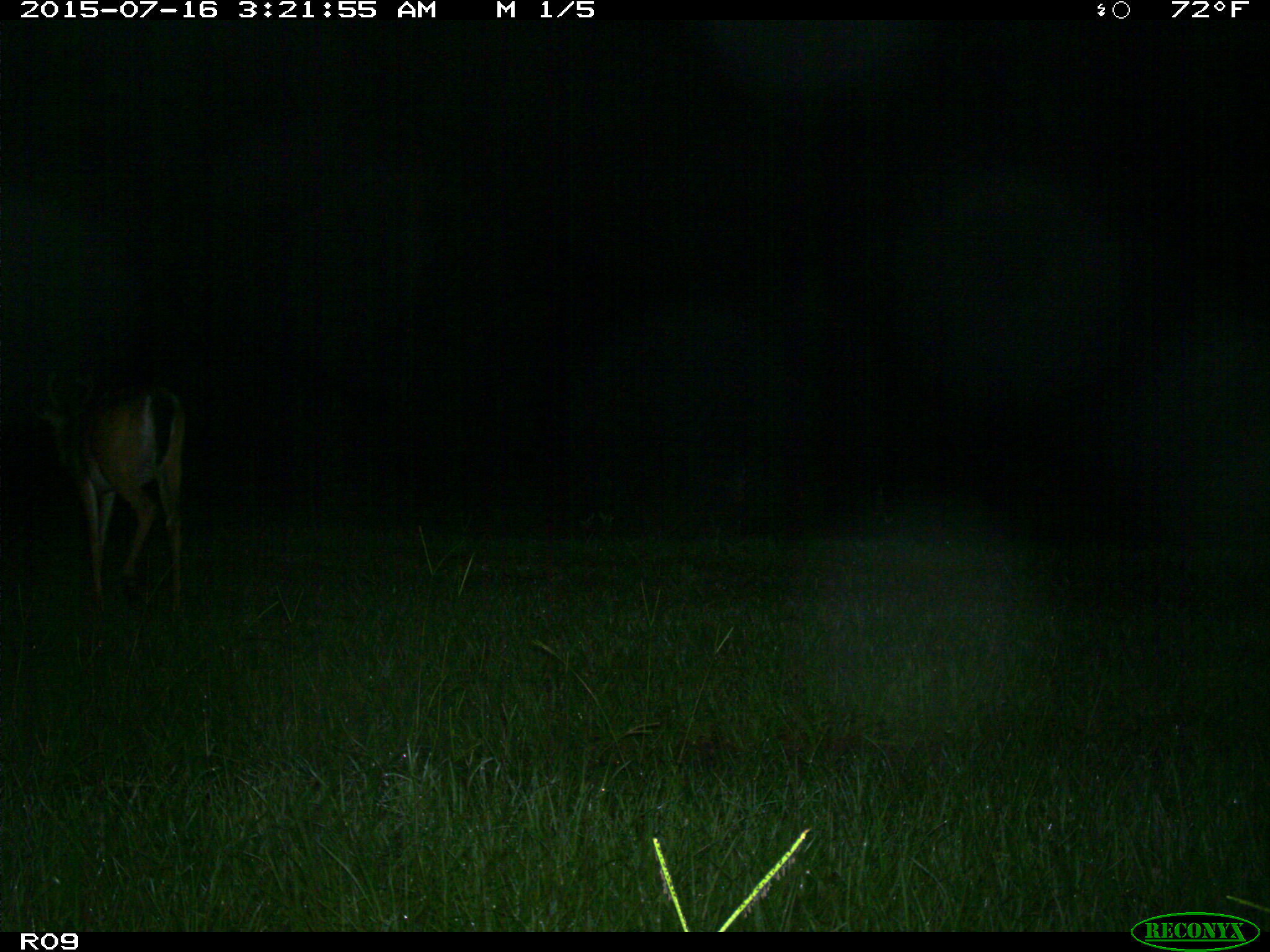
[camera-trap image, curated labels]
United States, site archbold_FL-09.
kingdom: Animalia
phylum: Chordata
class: Mammalia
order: Artiodactyla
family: Cervidae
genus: Odocoileus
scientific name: Odocoileus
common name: deer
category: unidentified deer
Unidentified deer (deer) (Odocoileus).